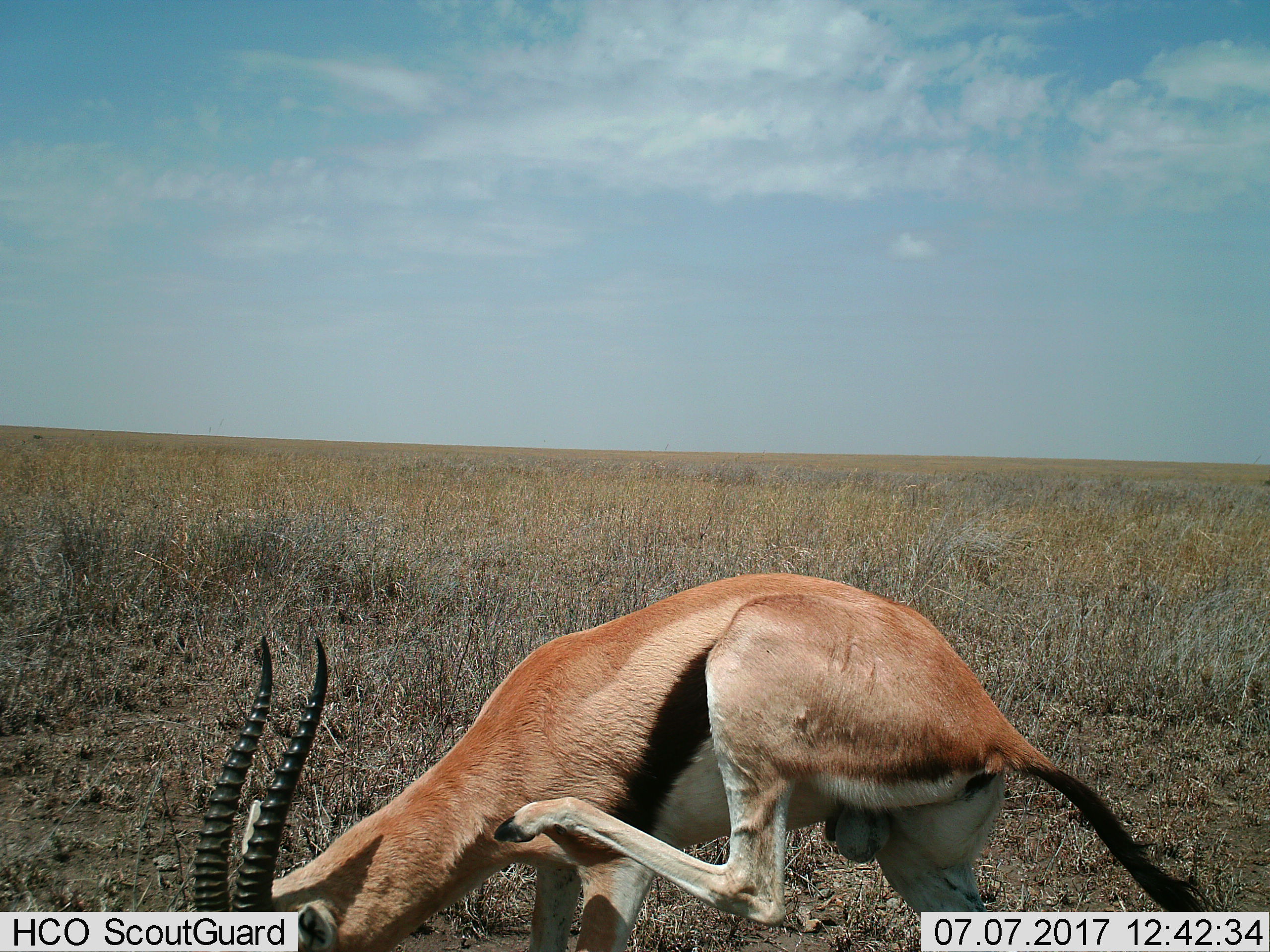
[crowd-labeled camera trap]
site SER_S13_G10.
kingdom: Animalia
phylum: Chordata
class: Mammalia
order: Artiodactyla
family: Bovidae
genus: Eudorcas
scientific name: Eudorcas thomsonii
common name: thomson's gazelle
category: gazellethomsons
Gazellethomsons (thomson's gazelle) (Eudorcas thomsonii), count 1. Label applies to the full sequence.